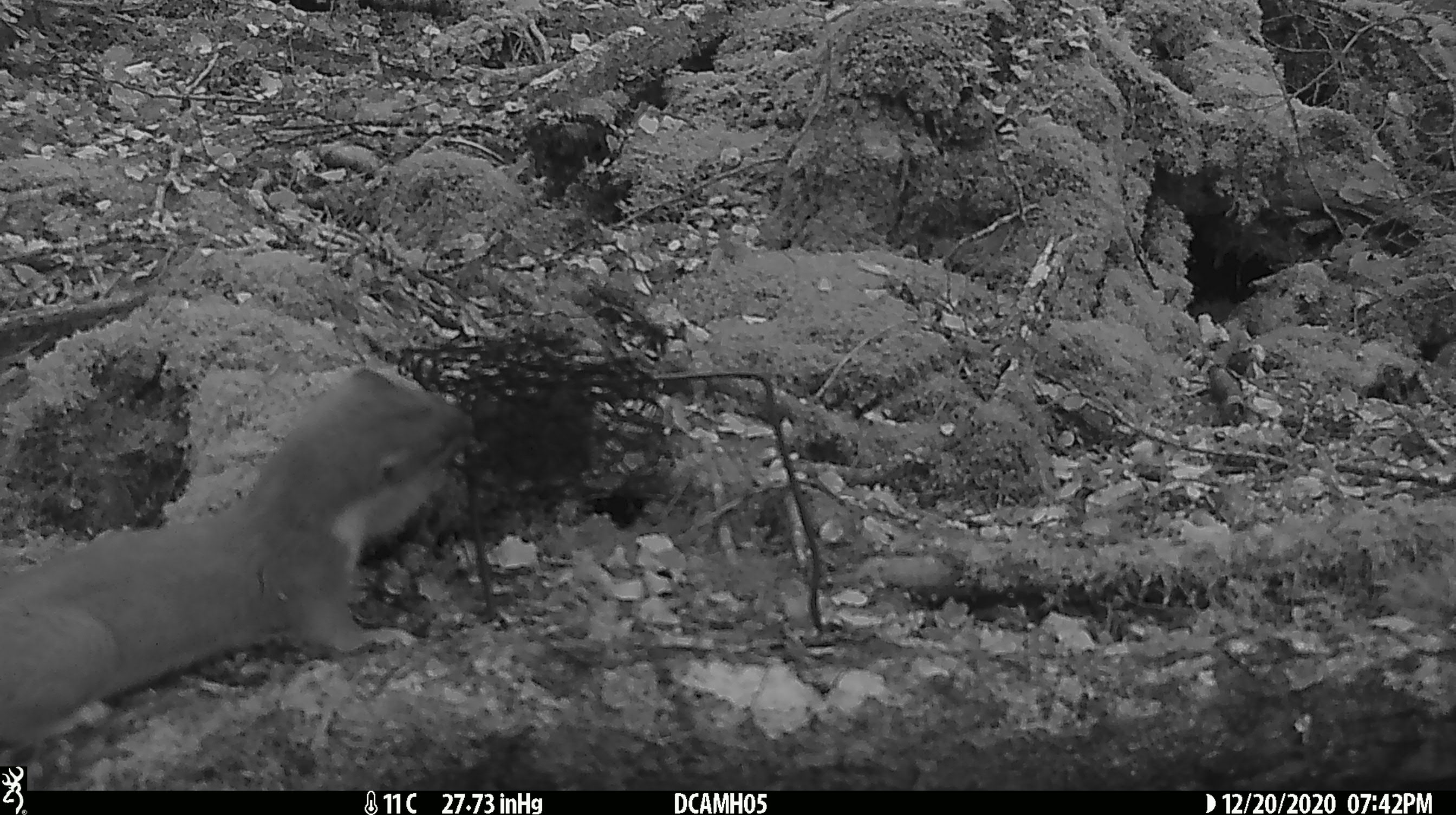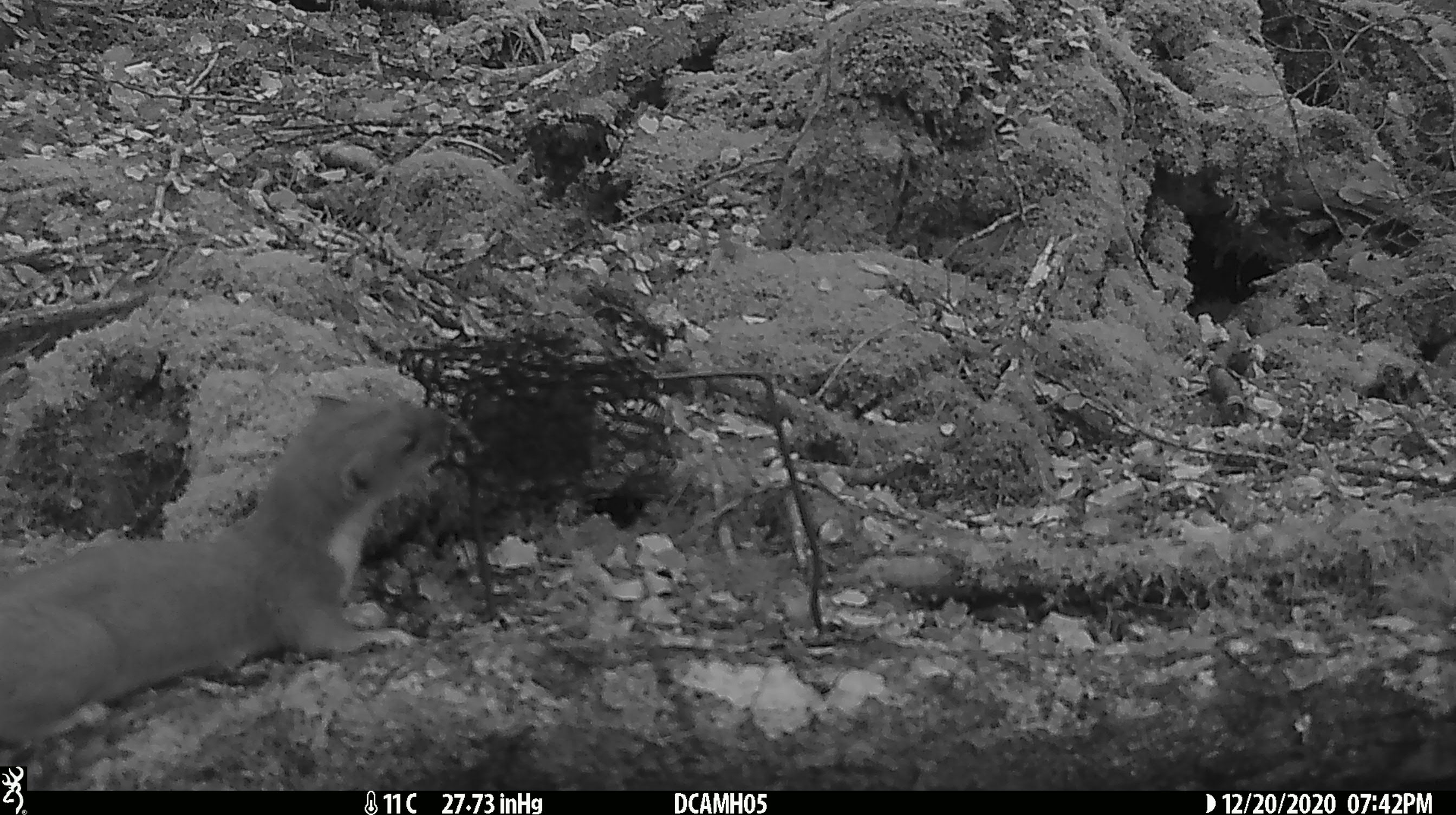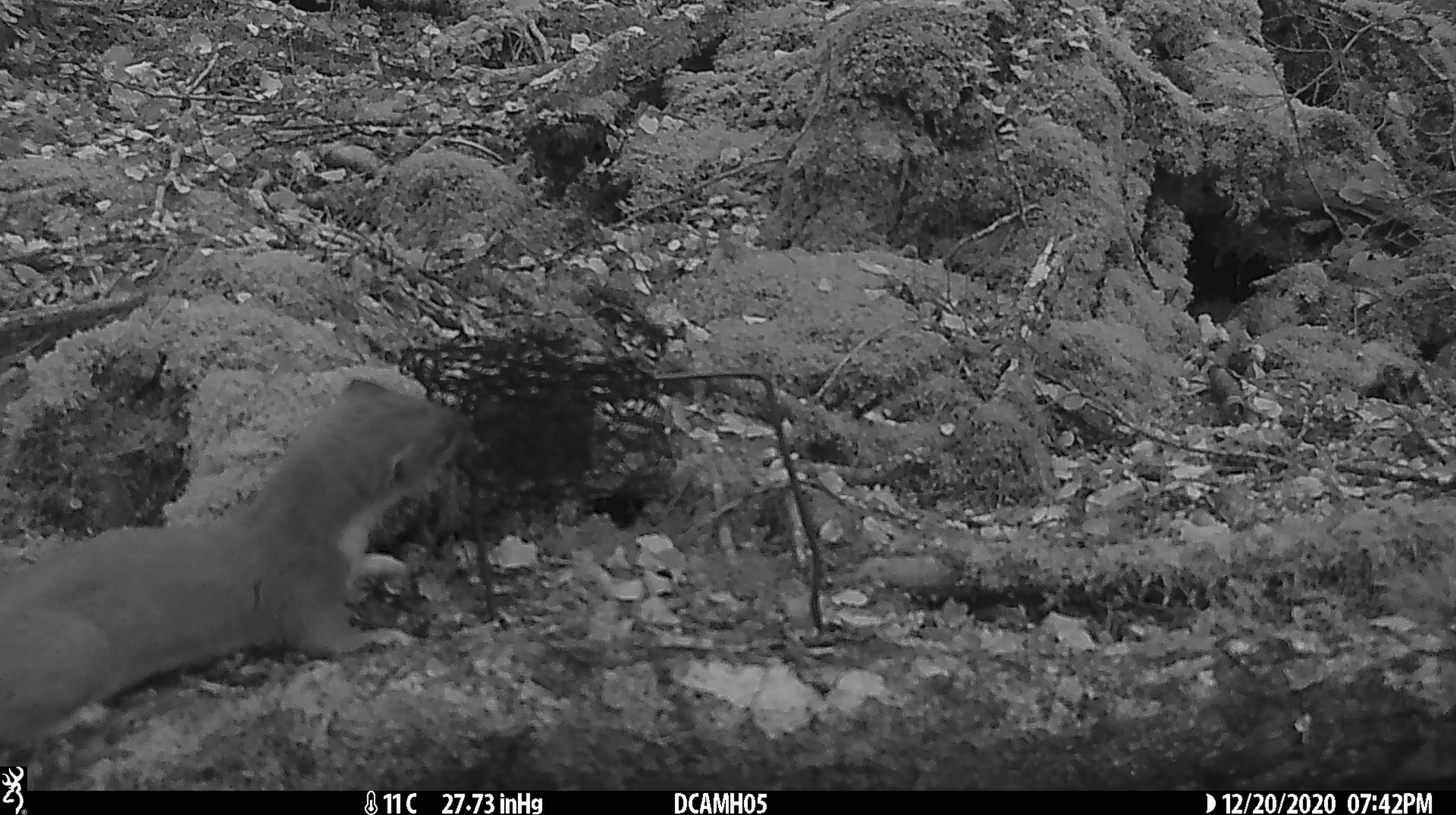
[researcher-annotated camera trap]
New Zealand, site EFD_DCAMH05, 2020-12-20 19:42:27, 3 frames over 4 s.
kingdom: Animalia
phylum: Chordata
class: Mammalia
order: Carnivora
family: Mustelidae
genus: Mustela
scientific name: Mustela erminea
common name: stoat